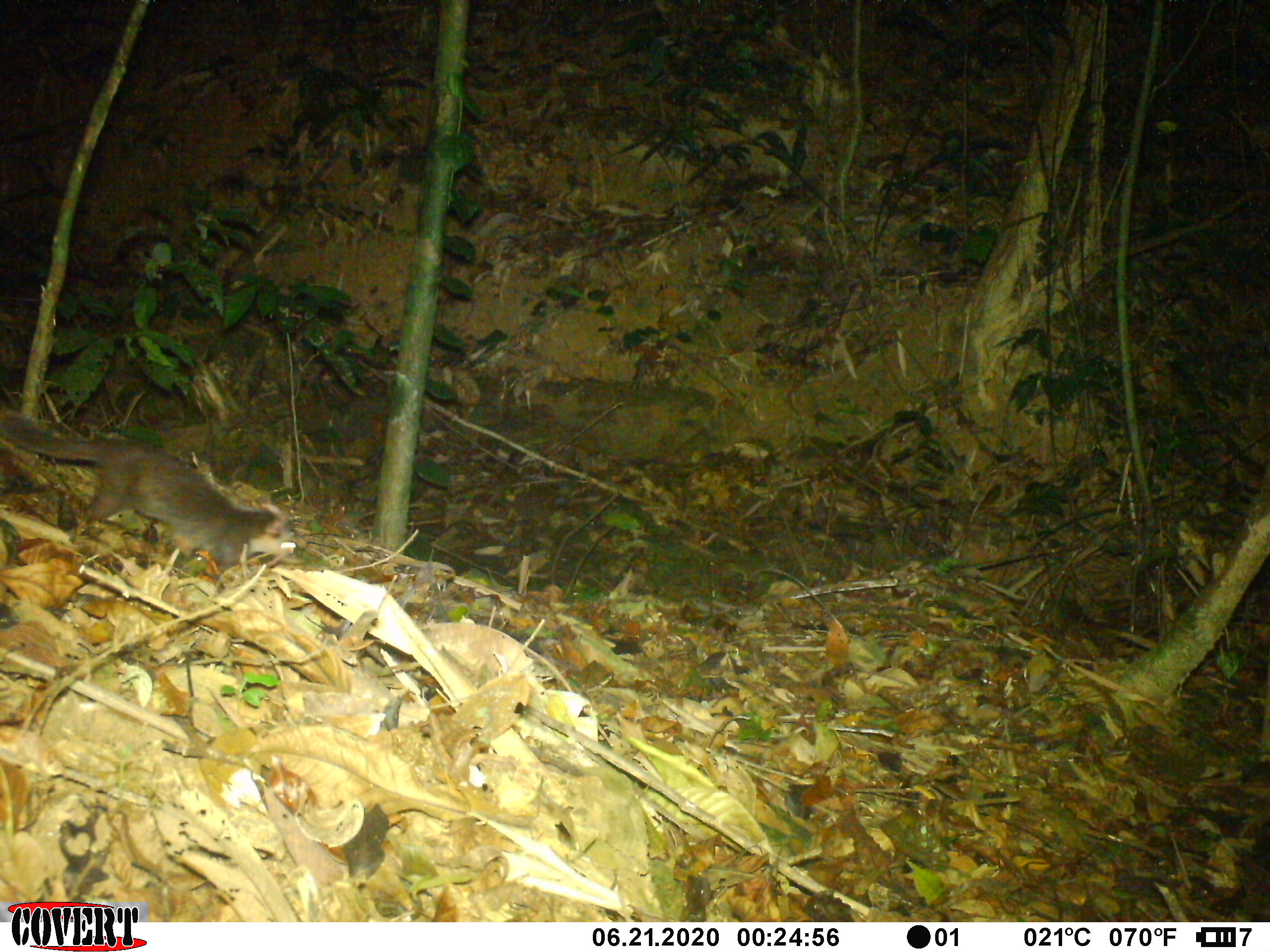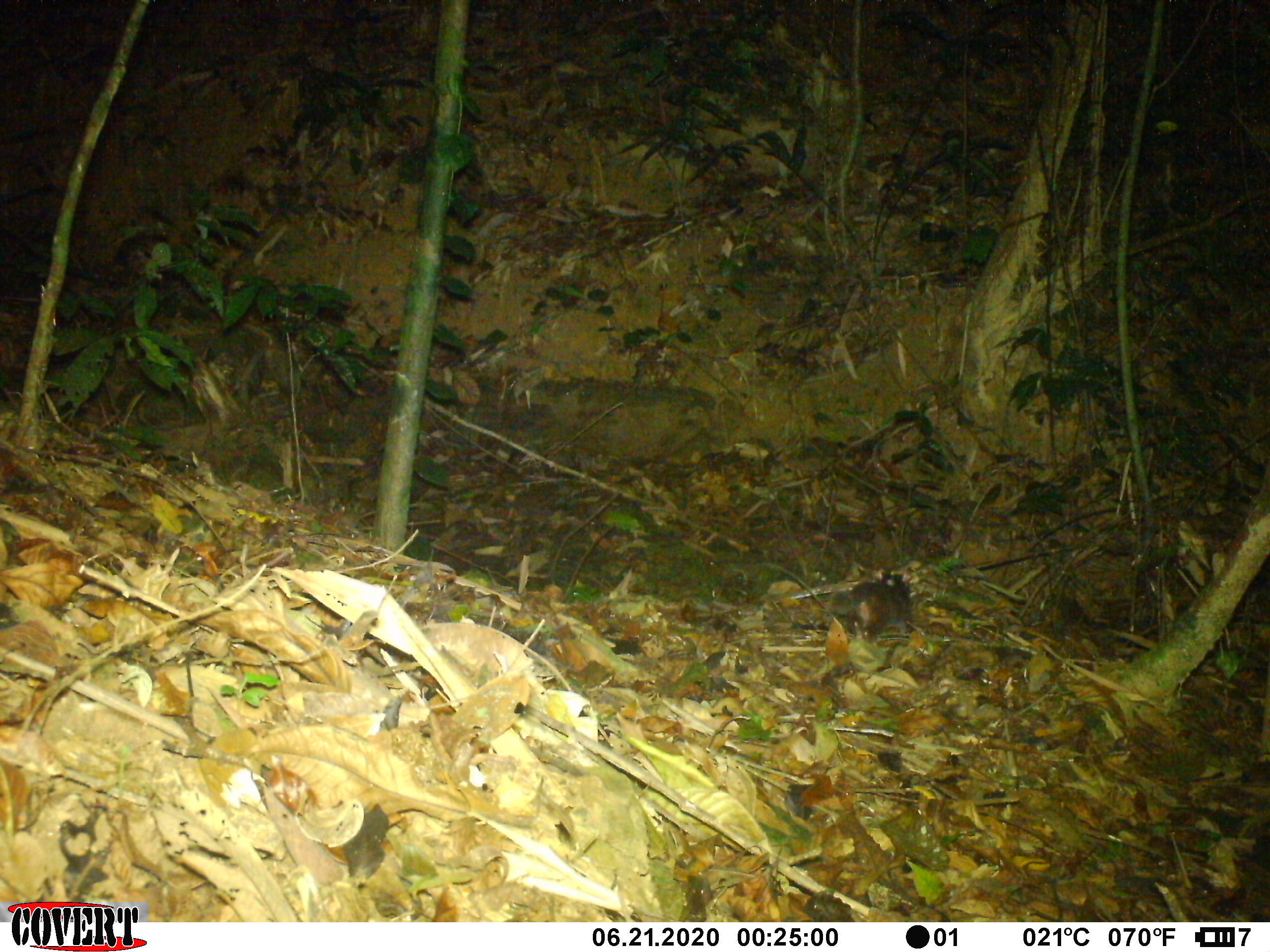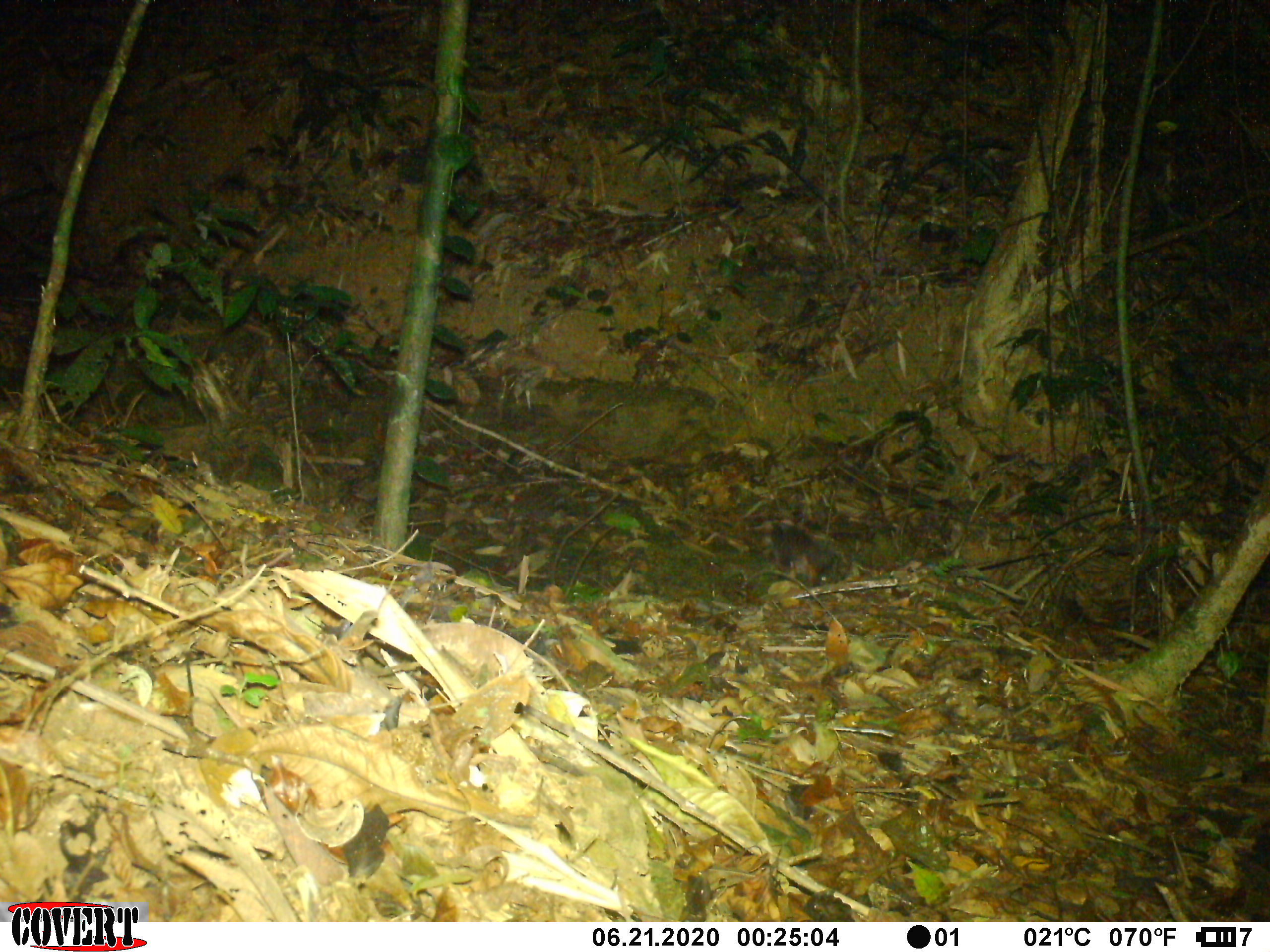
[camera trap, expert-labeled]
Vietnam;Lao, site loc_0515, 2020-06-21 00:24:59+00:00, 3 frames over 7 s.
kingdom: Animalia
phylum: Chordata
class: Mammalia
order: Carnivora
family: Mustelidae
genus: Melogale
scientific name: Melogale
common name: ferret badger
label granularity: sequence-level